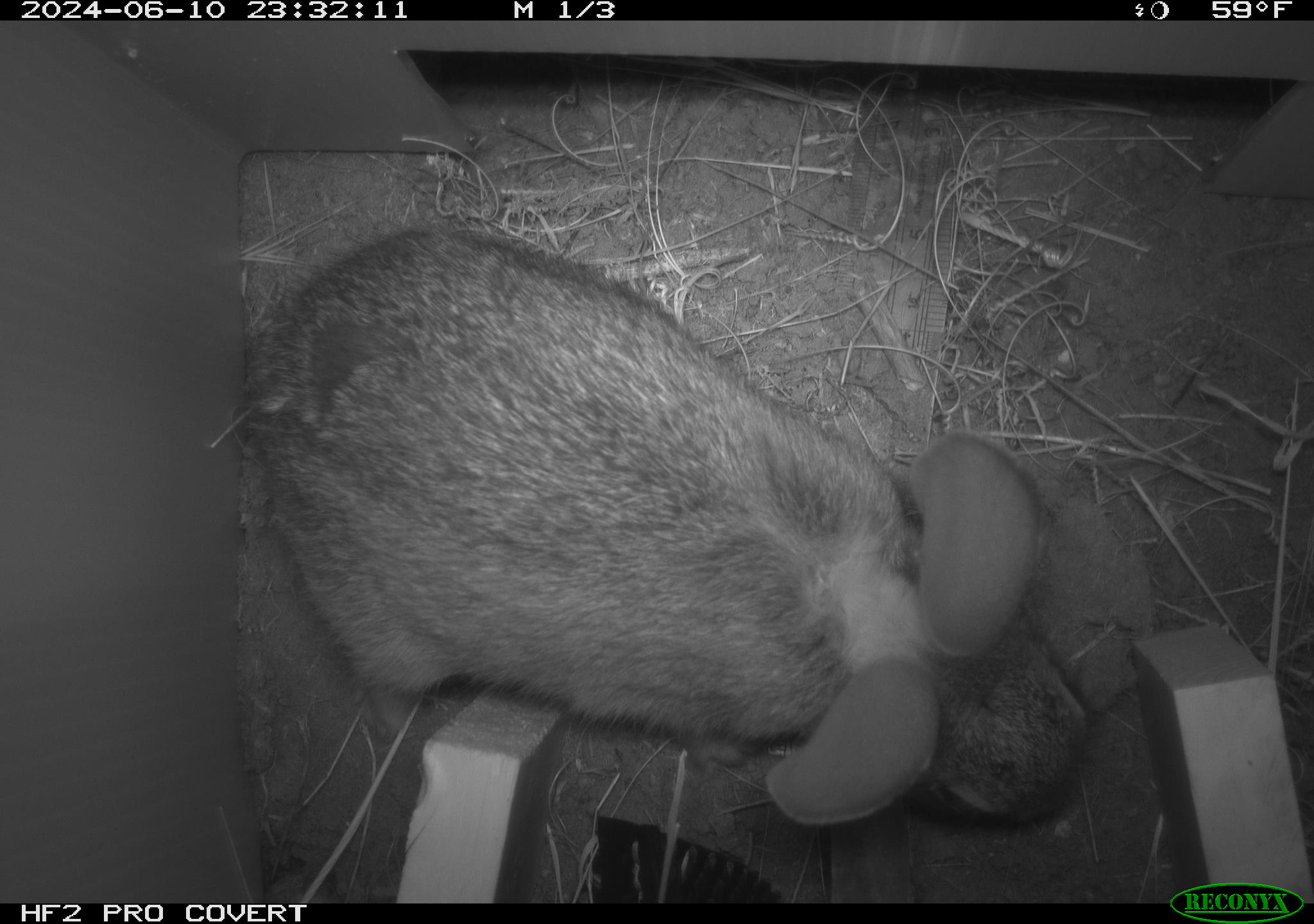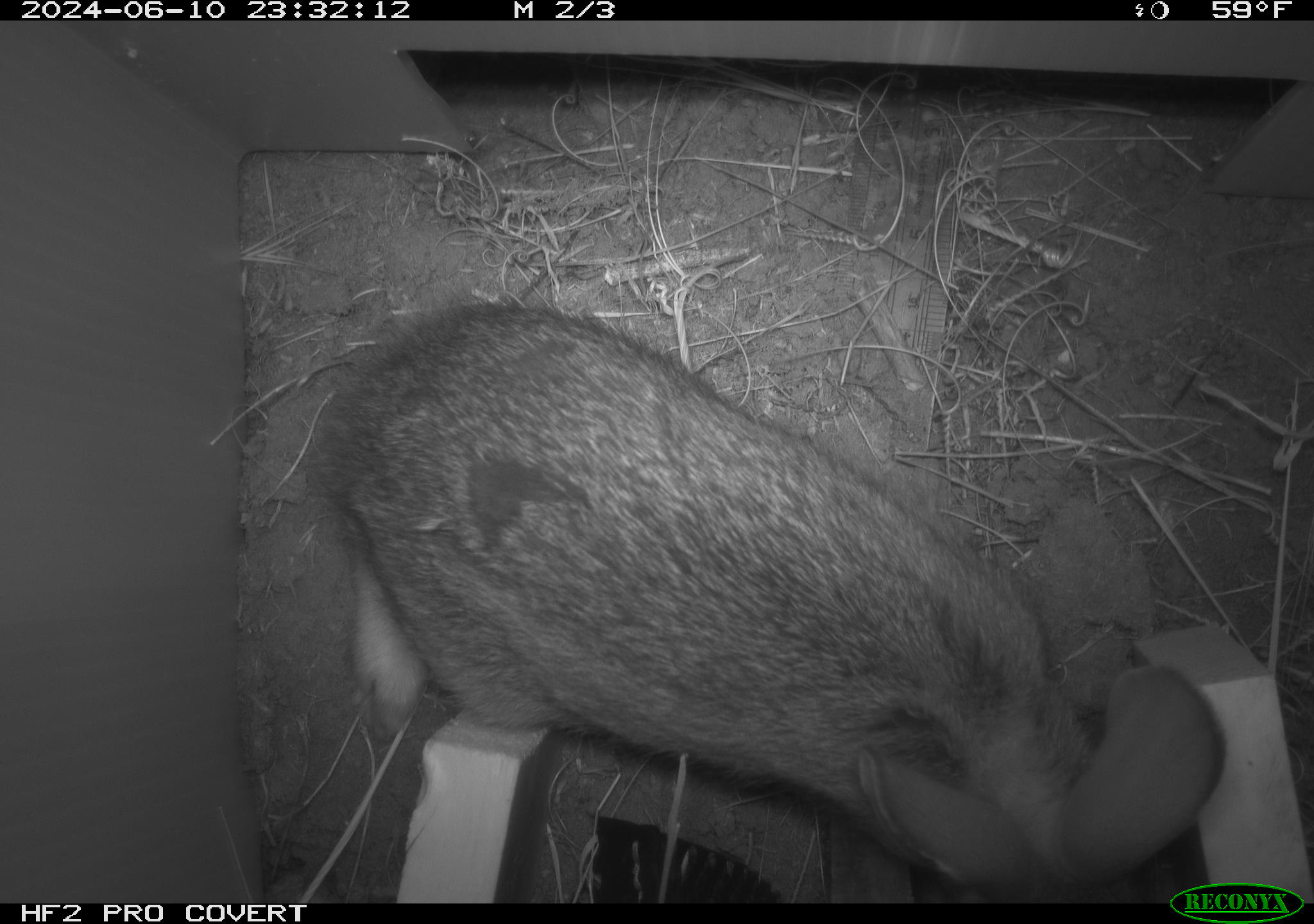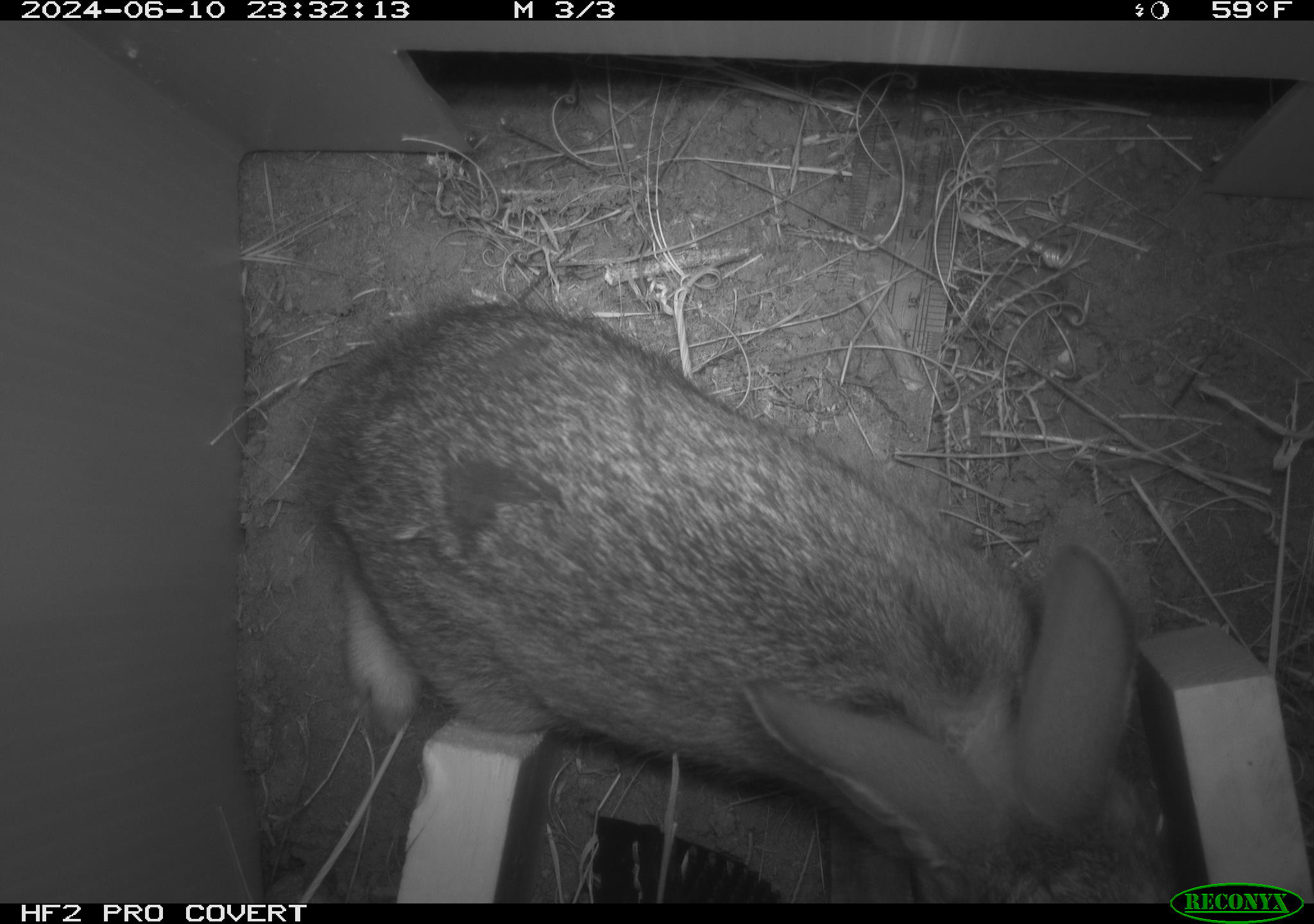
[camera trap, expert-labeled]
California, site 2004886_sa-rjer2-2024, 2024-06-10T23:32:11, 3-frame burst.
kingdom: Animalia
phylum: Chordata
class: Mammalia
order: Lagomorpha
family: Leporidae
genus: Sylvilagus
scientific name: Sylvilagus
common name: cottontail rabbits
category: sylvilagus species